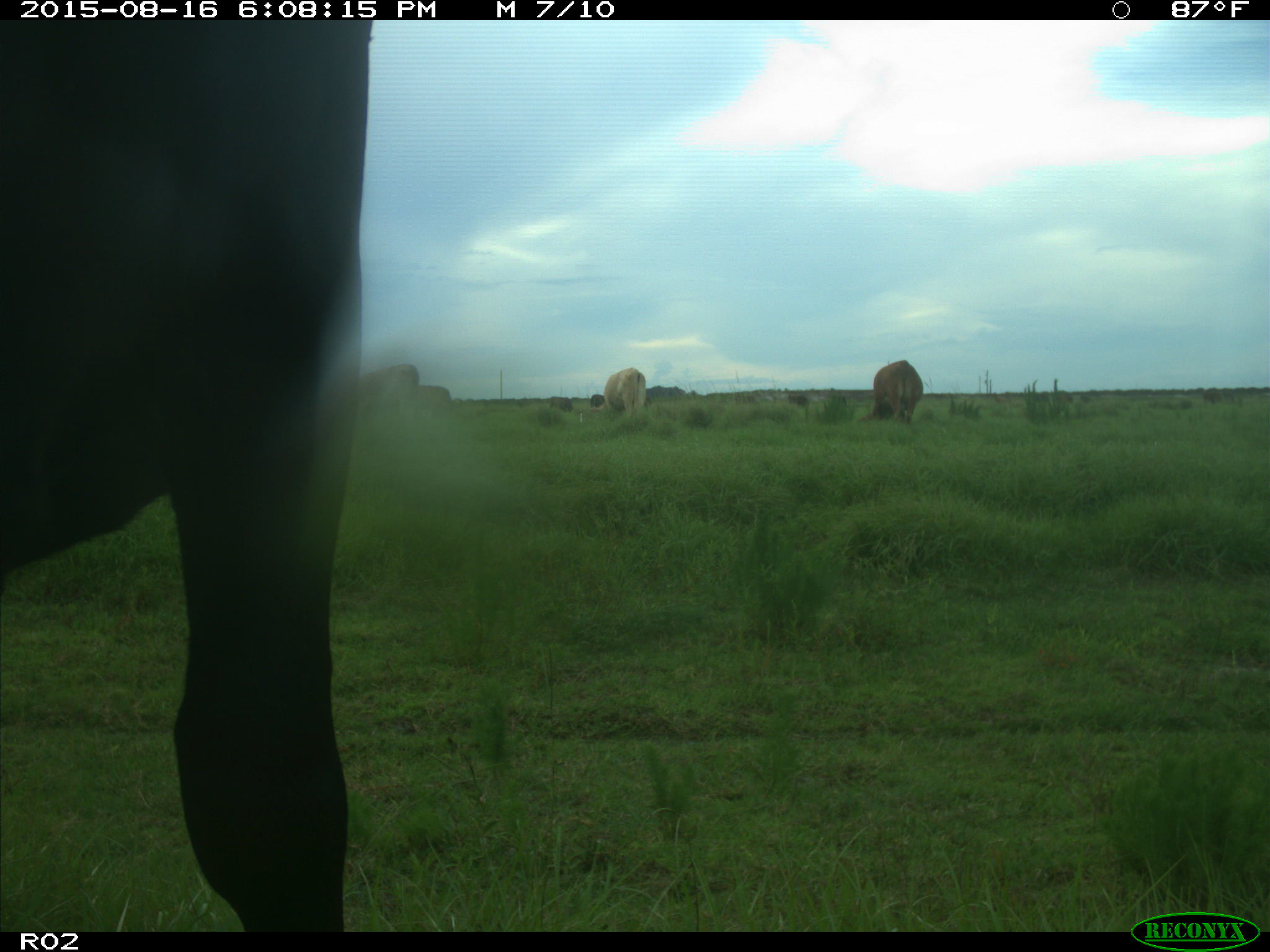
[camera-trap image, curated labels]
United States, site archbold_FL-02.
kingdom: Animalia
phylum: Chordata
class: Mammalia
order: Artiodactyla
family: Bovidae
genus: Bos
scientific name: Bos taurus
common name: domestic cow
Bos taurus (domestic cow).